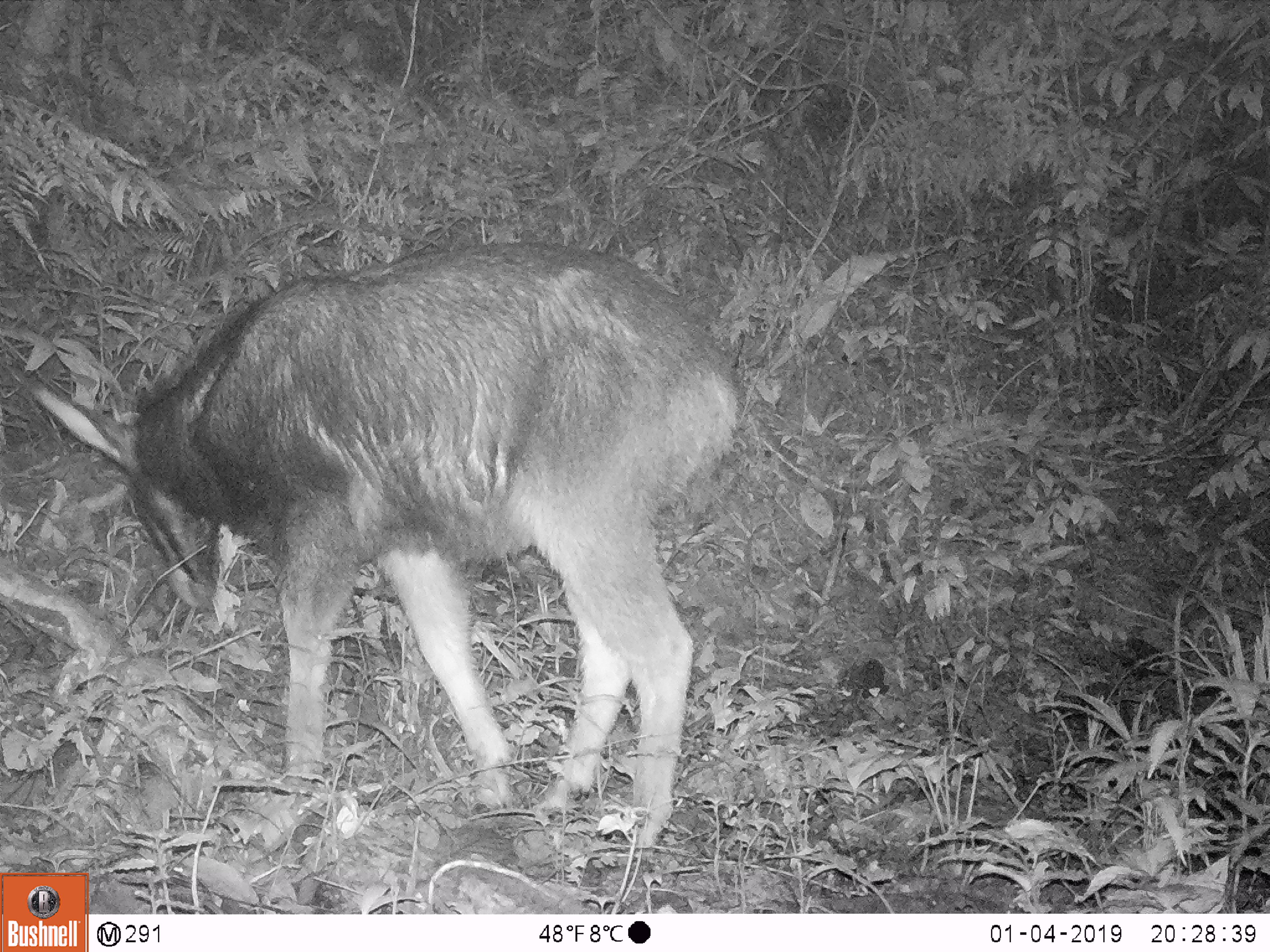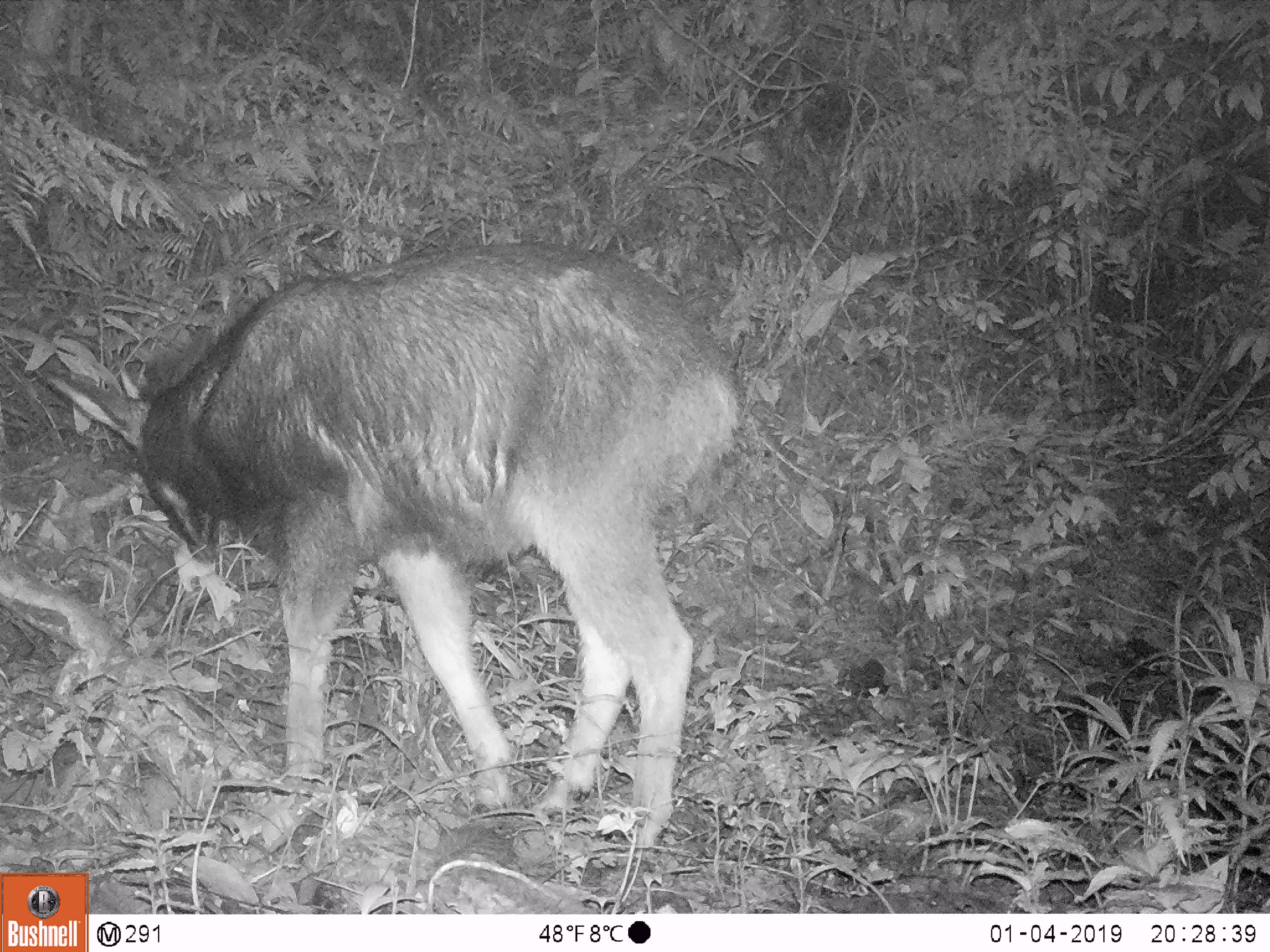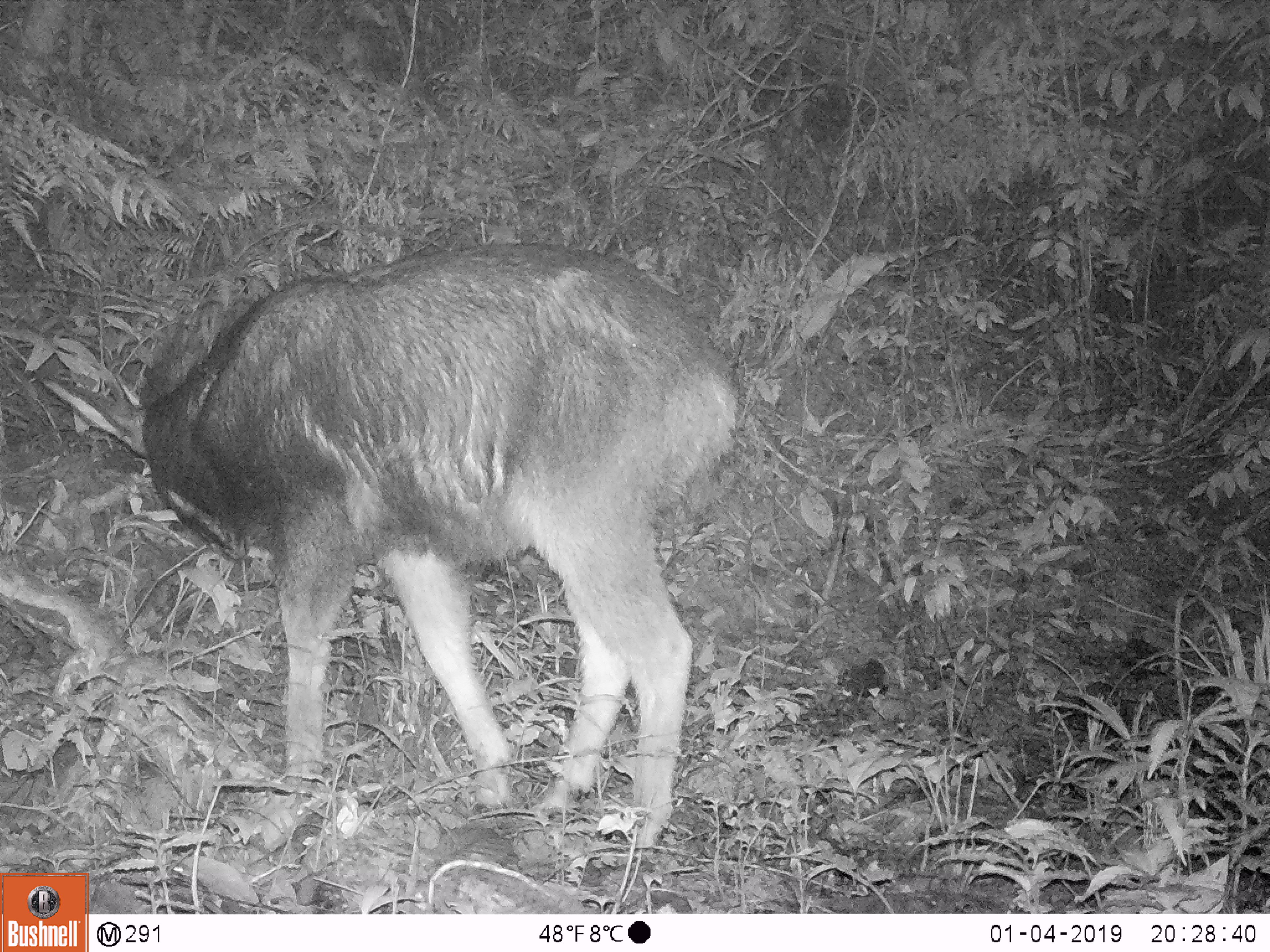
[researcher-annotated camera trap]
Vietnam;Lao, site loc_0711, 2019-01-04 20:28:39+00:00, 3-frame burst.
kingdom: Animalia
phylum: Chordata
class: Mammalia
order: Artiodactyla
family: Bovidae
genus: Capricornis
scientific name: Capricornis sumatraensis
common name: chinese serow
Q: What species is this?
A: Chinese serow (Capricornis sumatraensis).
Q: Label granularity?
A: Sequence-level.